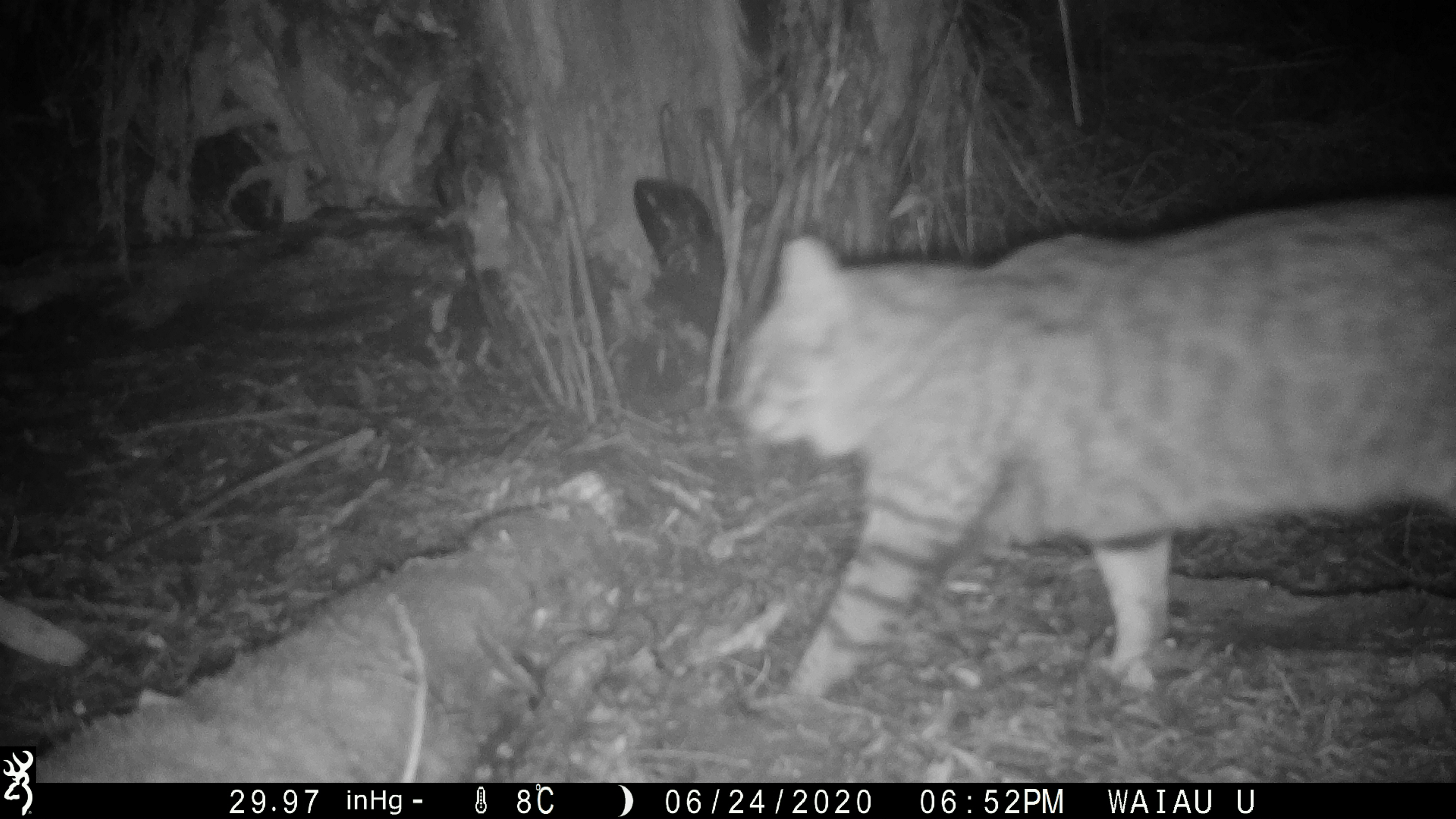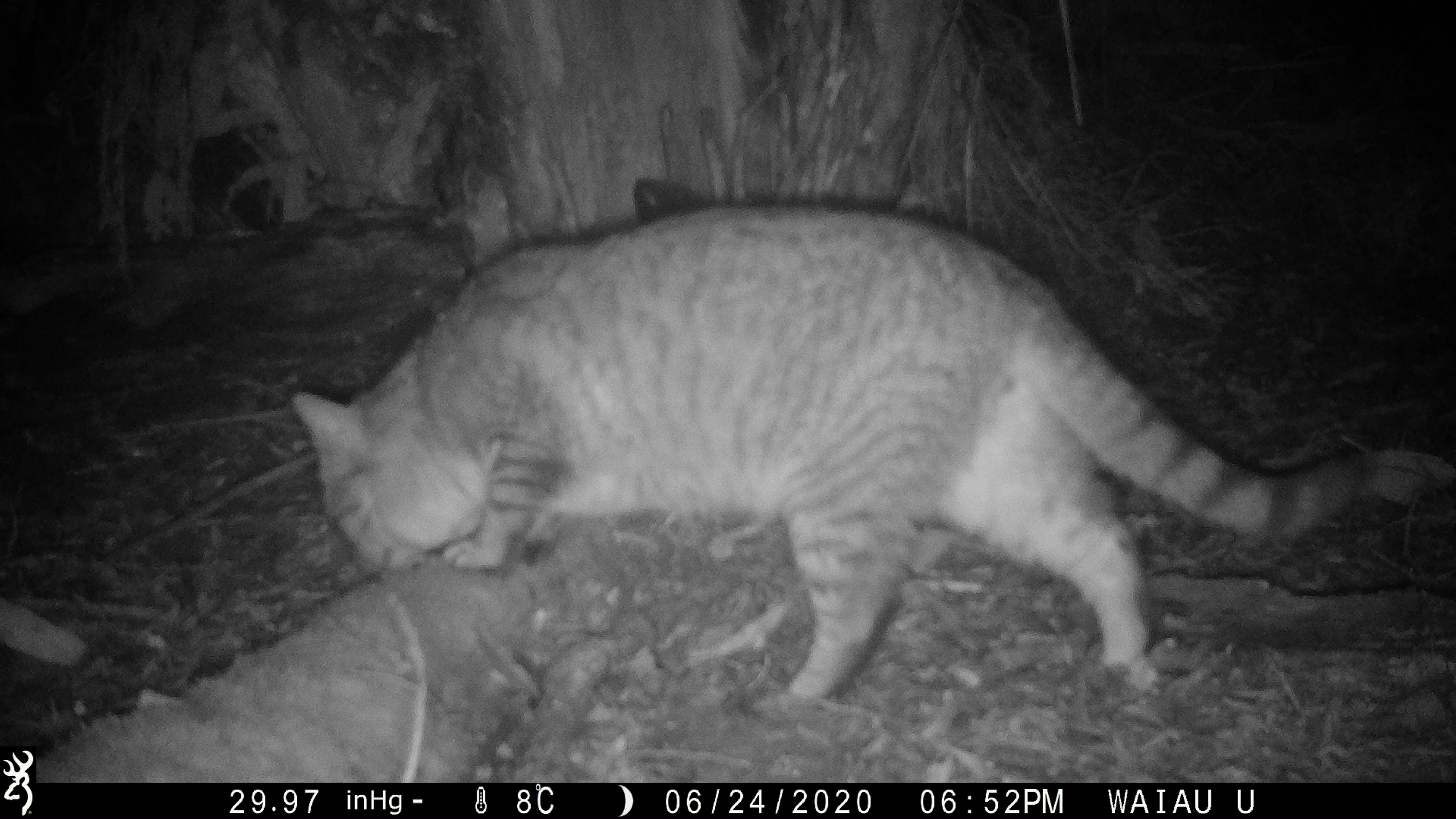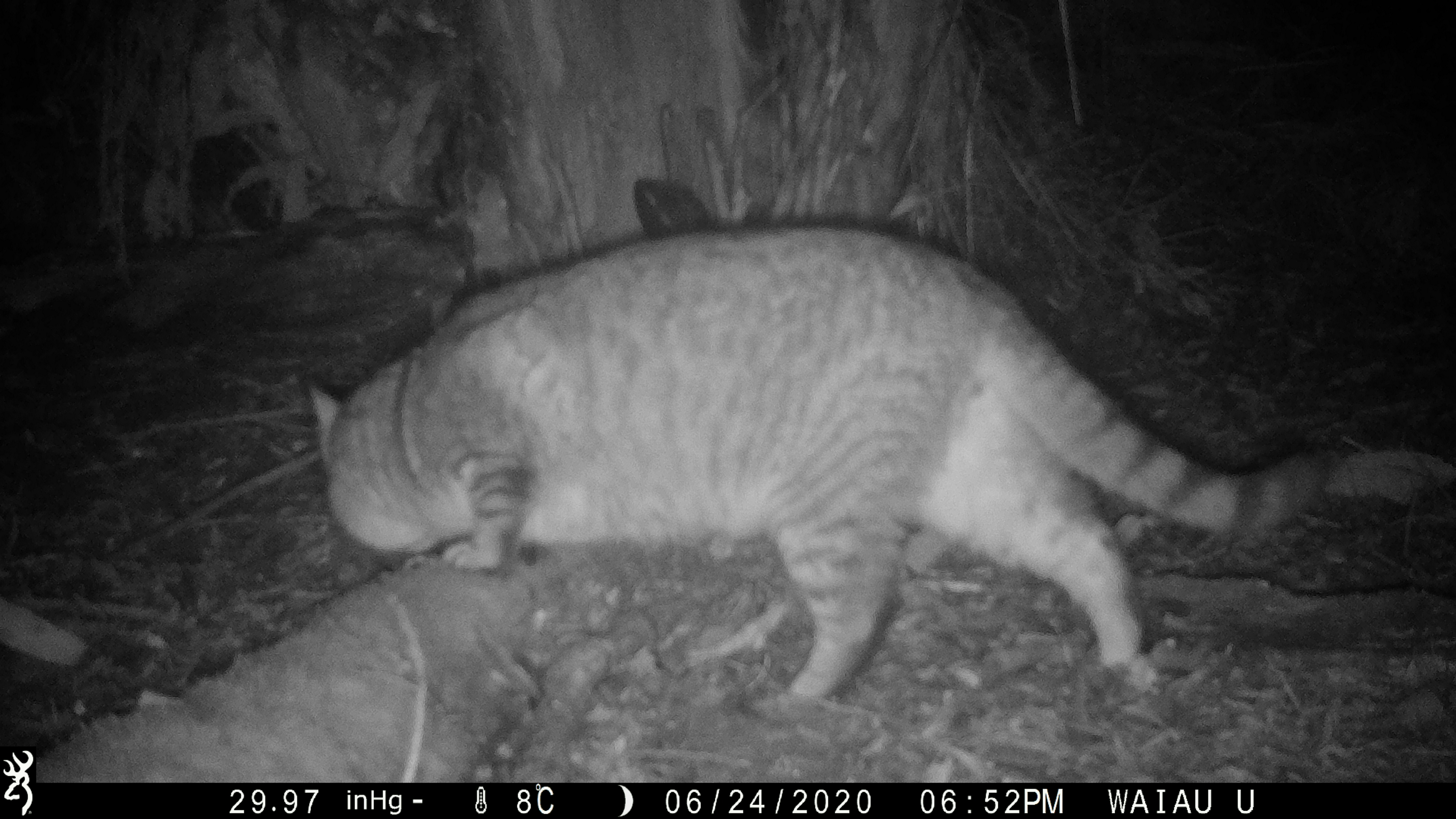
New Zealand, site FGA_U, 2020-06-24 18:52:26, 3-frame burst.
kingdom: Animalia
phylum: Chordata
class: Mammalia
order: Carnivora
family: Felidae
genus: Felis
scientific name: Felis catus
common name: domestic cat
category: cat